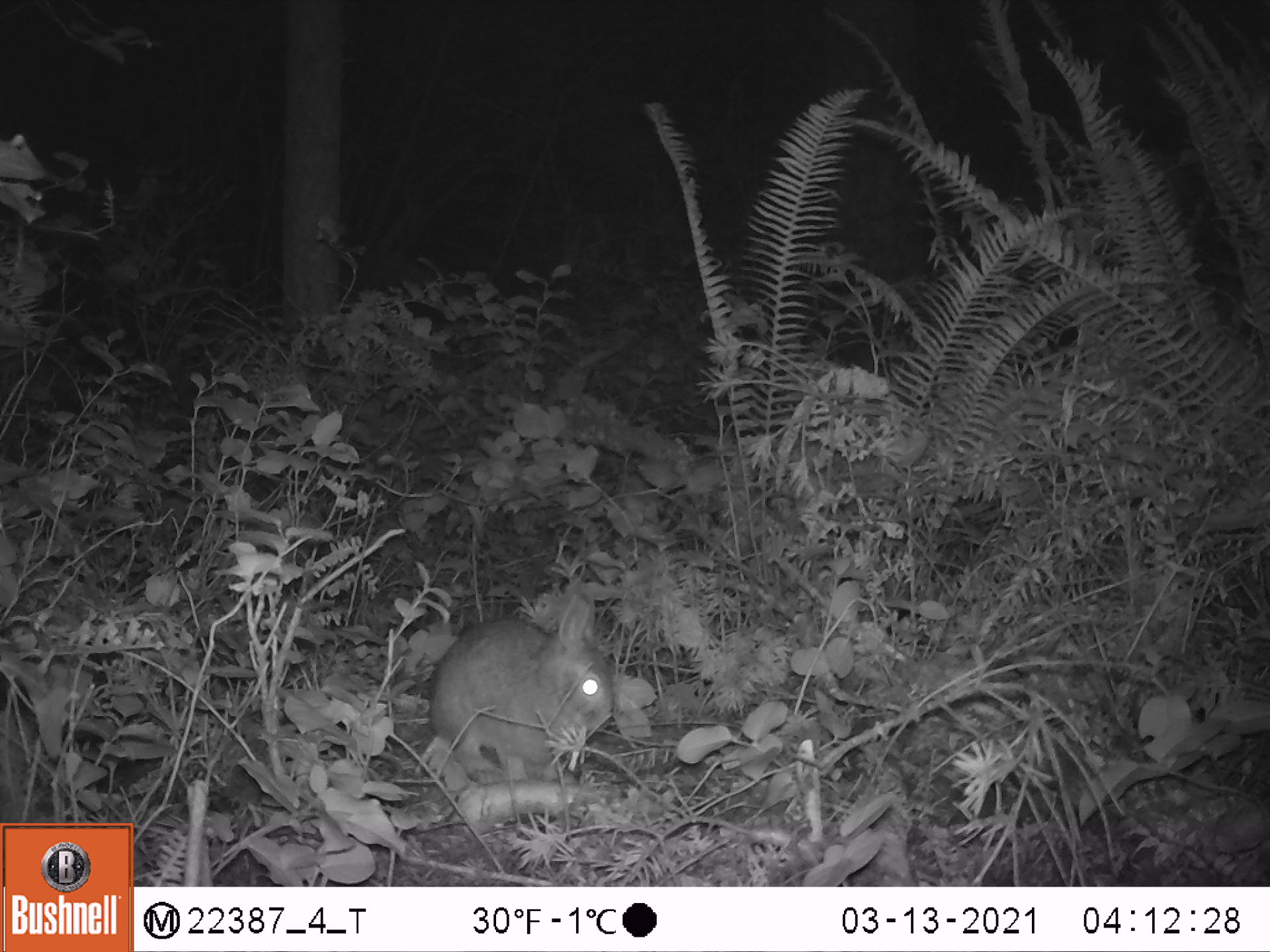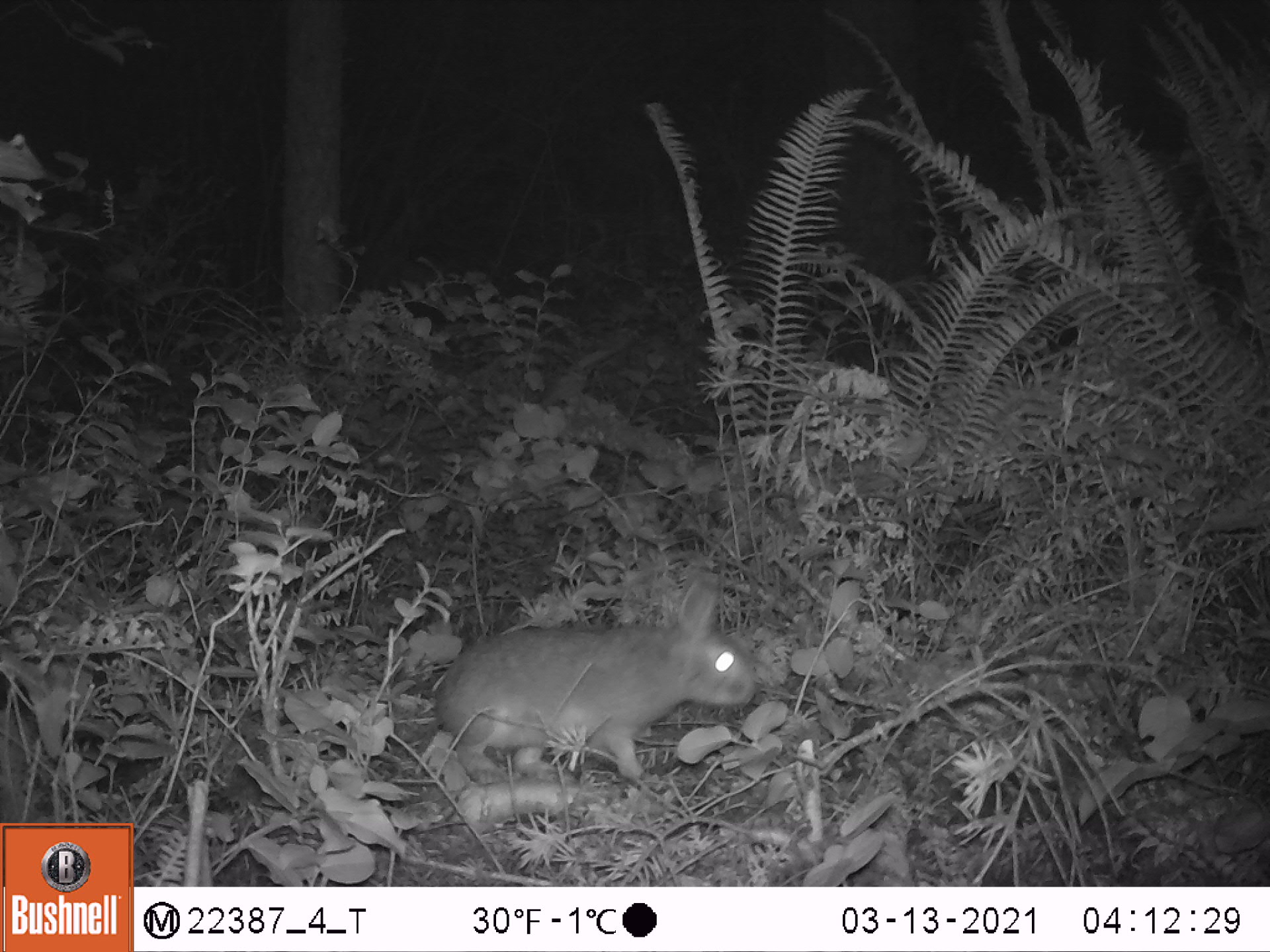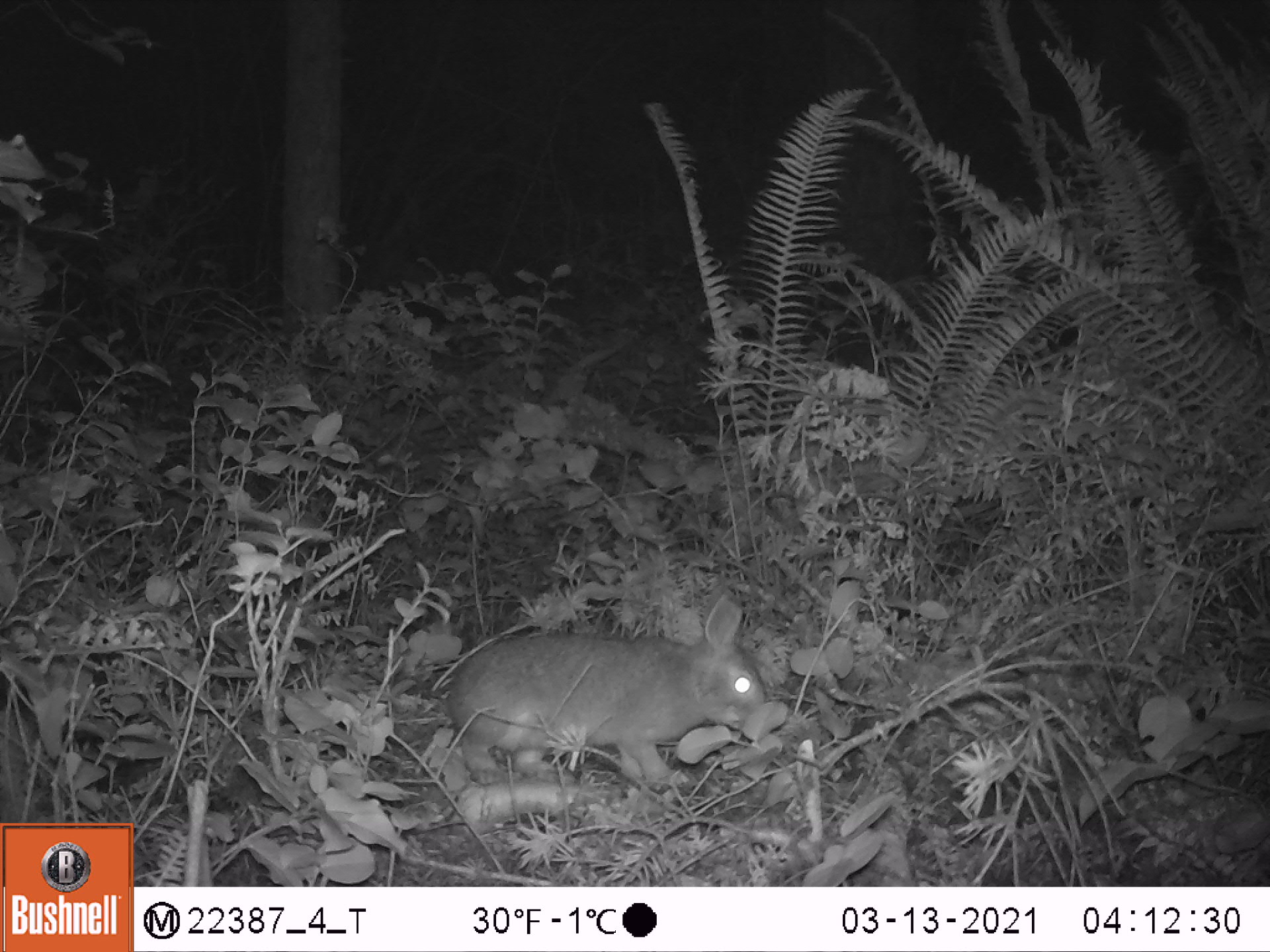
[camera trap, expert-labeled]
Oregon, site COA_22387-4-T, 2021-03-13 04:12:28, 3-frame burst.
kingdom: Animalia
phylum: Chordata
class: Mammalia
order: Lagomorpha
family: Leporidae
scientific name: Leporidae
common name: hares and rabbits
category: leporidae family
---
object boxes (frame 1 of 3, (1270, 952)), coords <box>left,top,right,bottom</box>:
leporidae family: <box>422,581,619,790</box>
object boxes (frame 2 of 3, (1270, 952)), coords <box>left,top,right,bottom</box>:
leporidae family: <box>430,559,765,793</box>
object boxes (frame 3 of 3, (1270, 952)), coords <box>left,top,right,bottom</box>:
leporidae family: <box>446,583,770,795</box>